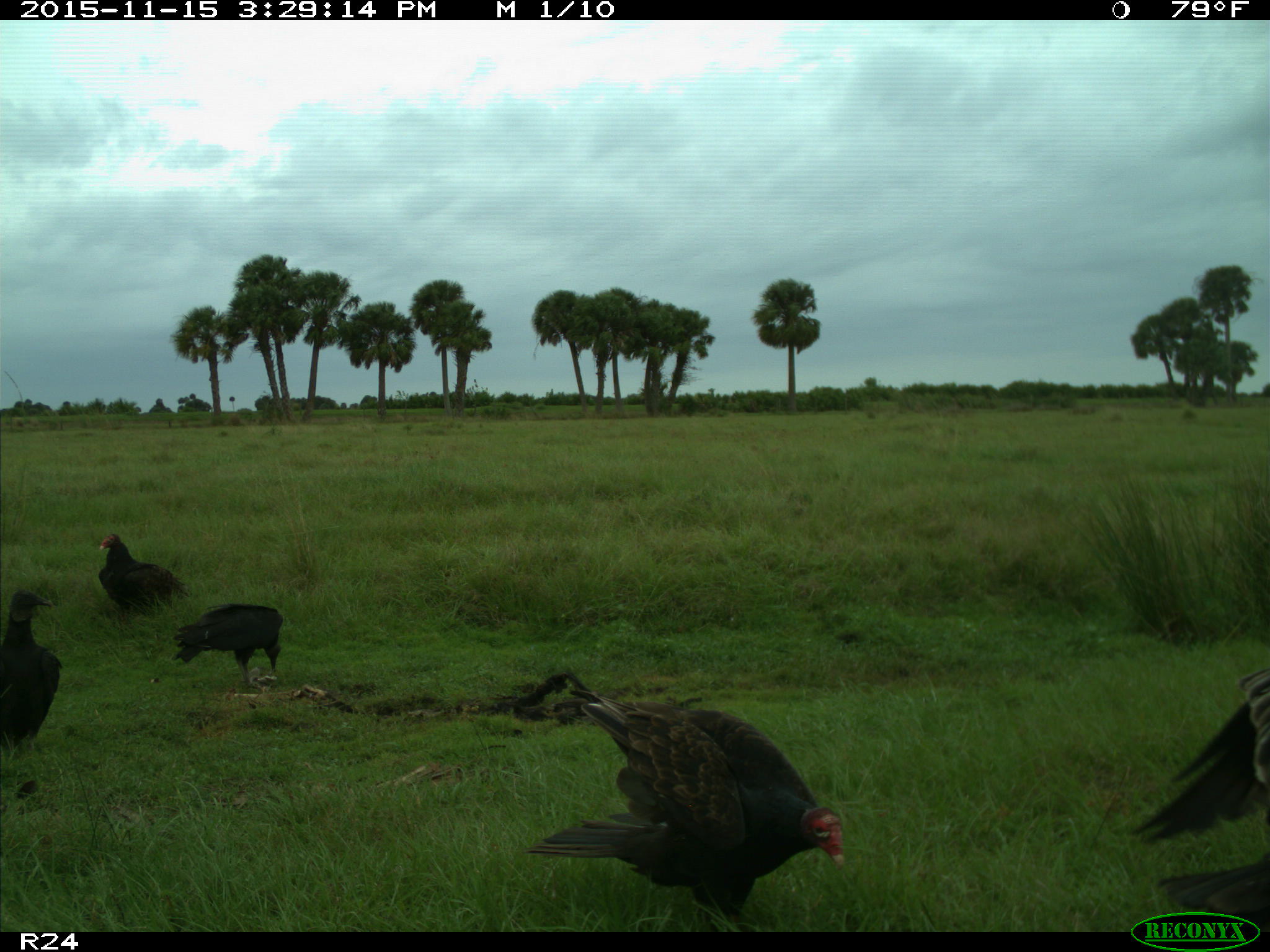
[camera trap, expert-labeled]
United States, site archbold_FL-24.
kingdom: Animalia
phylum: Chordata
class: Aves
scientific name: Aves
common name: birds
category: unidentified bird